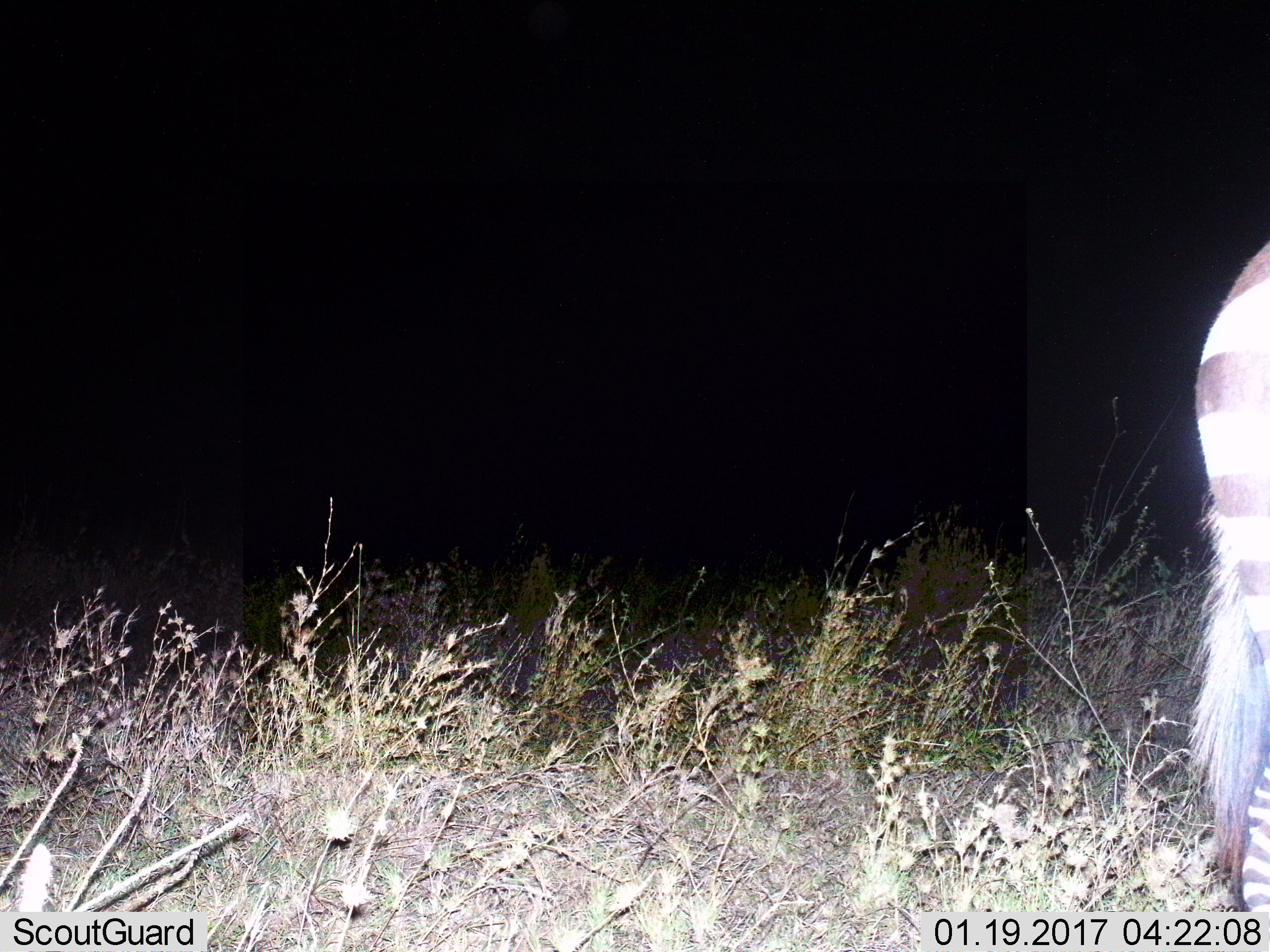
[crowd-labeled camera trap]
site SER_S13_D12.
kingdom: Animalia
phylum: Chordata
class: Mammalia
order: Perissodactyla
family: Equidae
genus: Equus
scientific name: Equus quagga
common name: plains zebra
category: zebraplains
Zebraplains (plains zebra) (Equus quagga), count 1. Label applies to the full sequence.